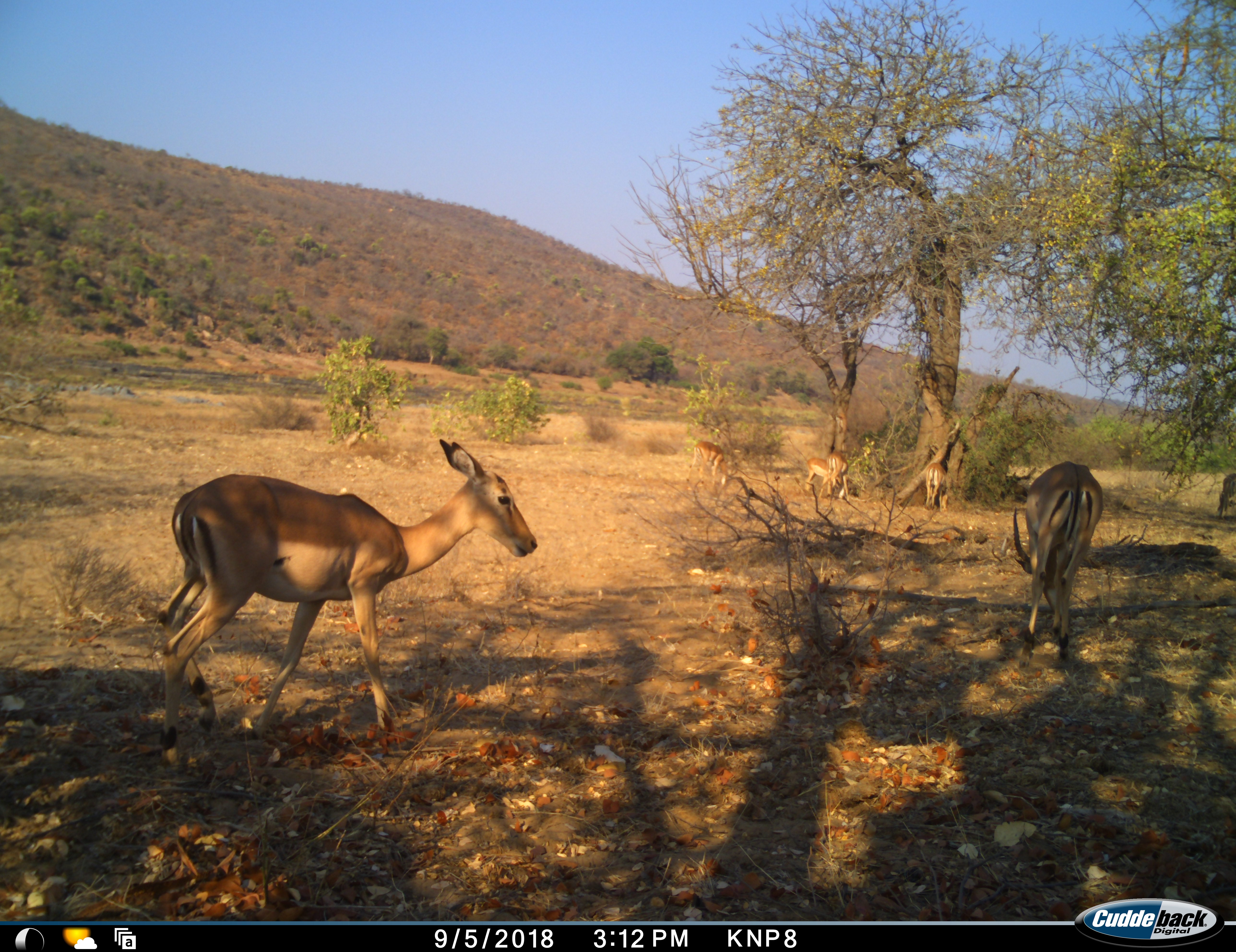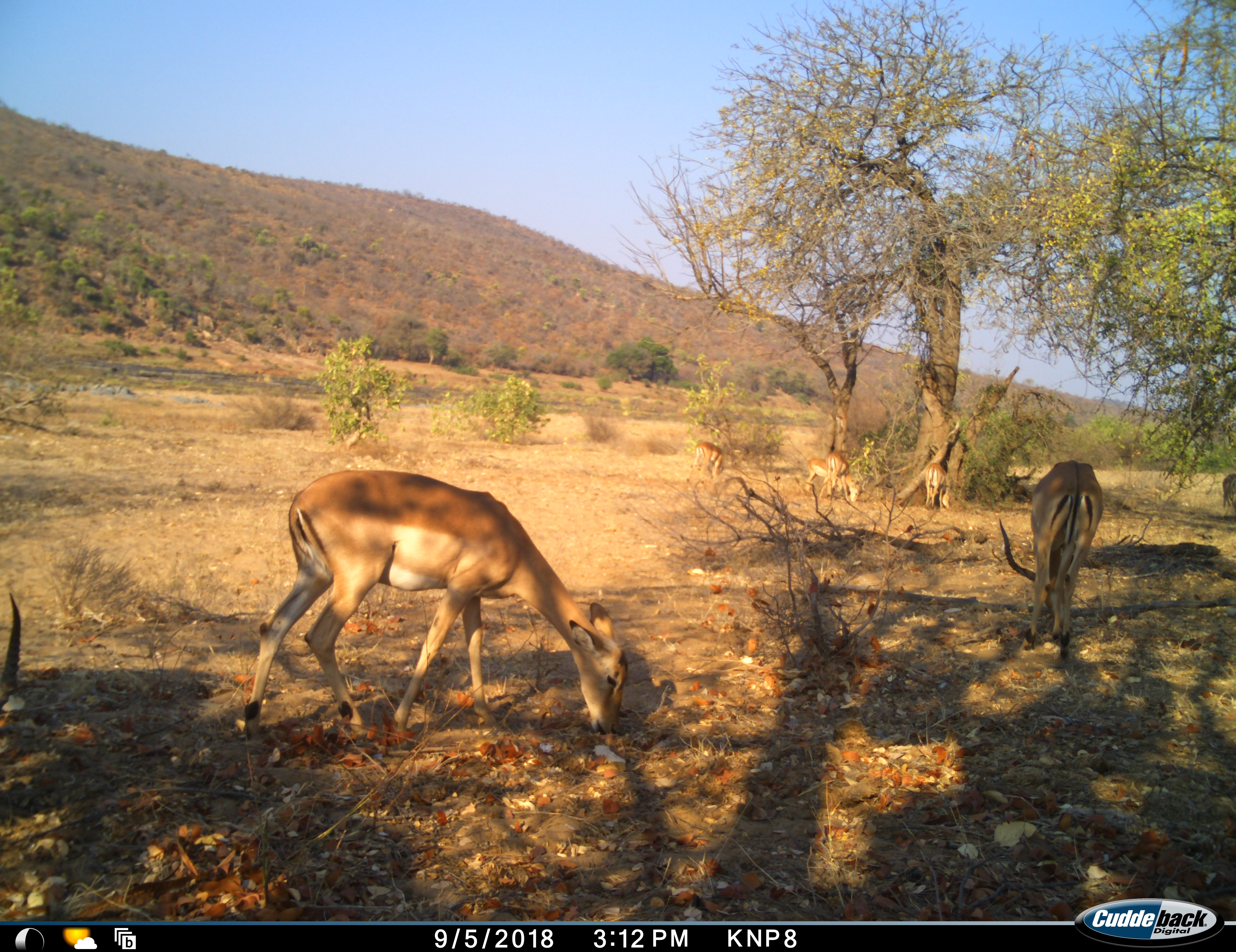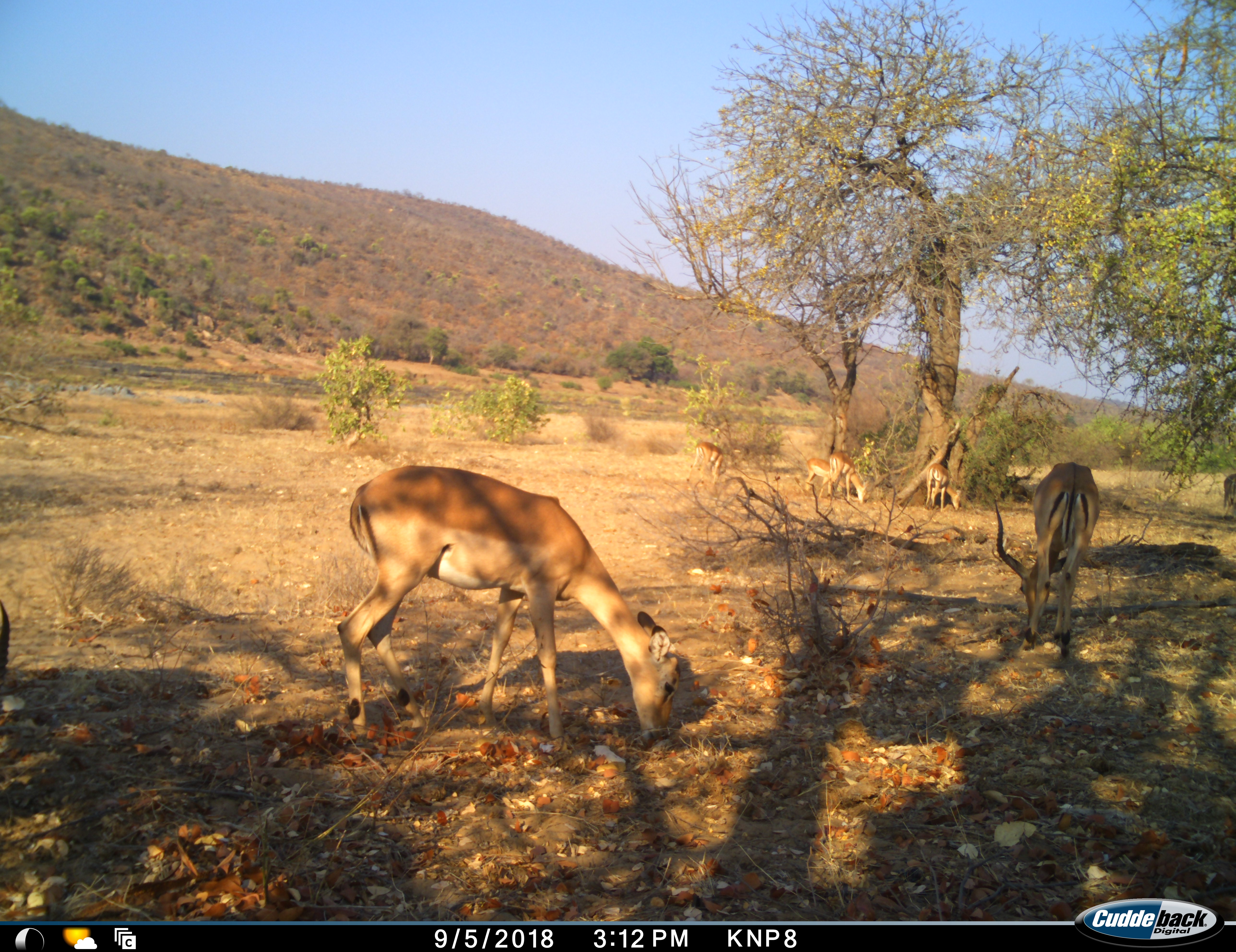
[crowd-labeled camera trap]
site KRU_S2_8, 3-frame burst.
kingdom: Animalia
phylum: Chordata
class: Mammalia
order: Artiodactyla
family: Bovidae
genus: Aepyceros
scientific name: Aepyceros melampus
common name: impala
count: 8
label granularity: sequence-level